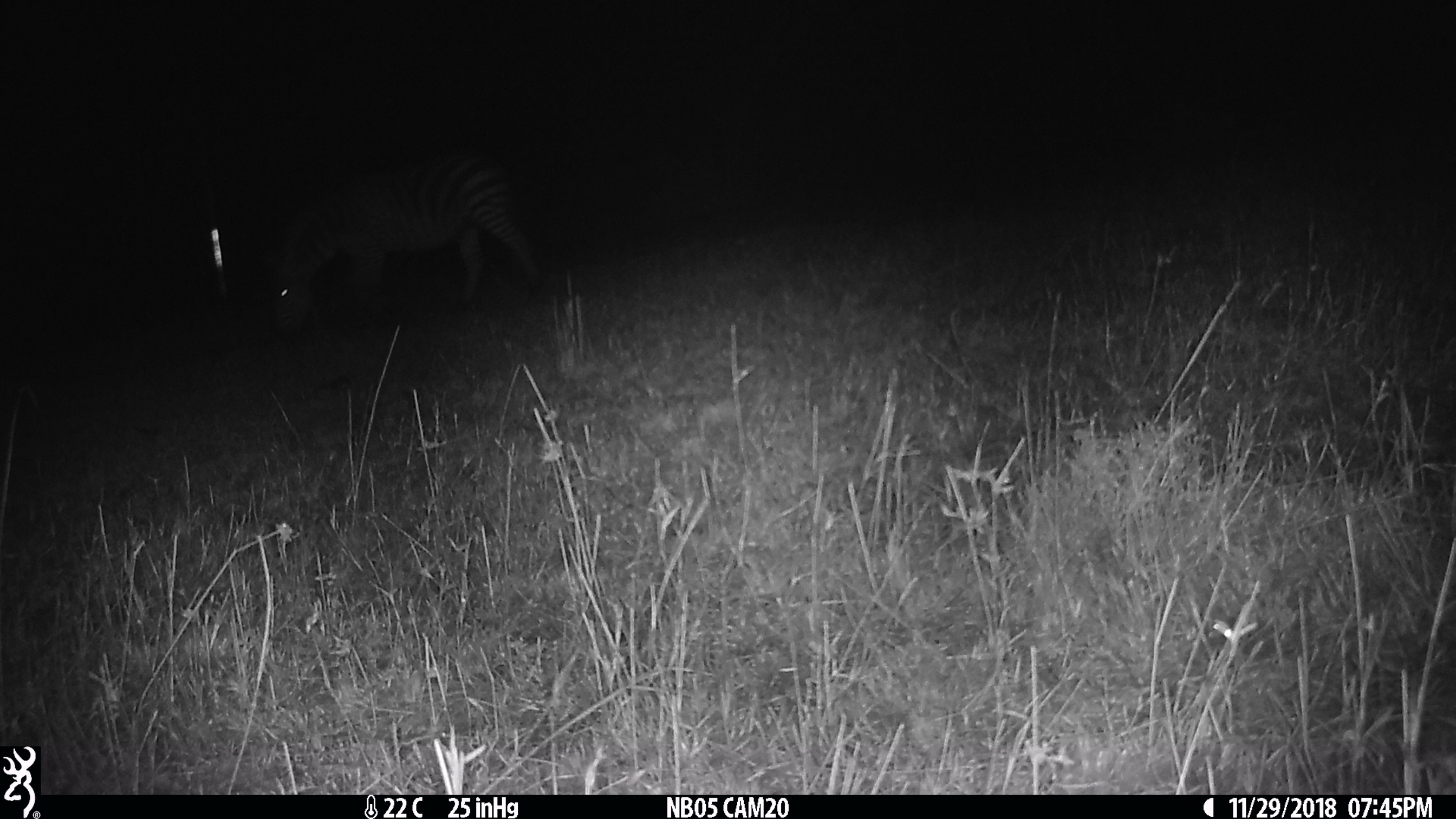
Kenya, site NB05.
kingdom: Animalia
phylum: Chordata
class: Mammalia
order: Perissodactyla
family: Equidae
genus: Equus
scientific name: Equus quagga burchellii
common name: burchell's zebra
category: zebra